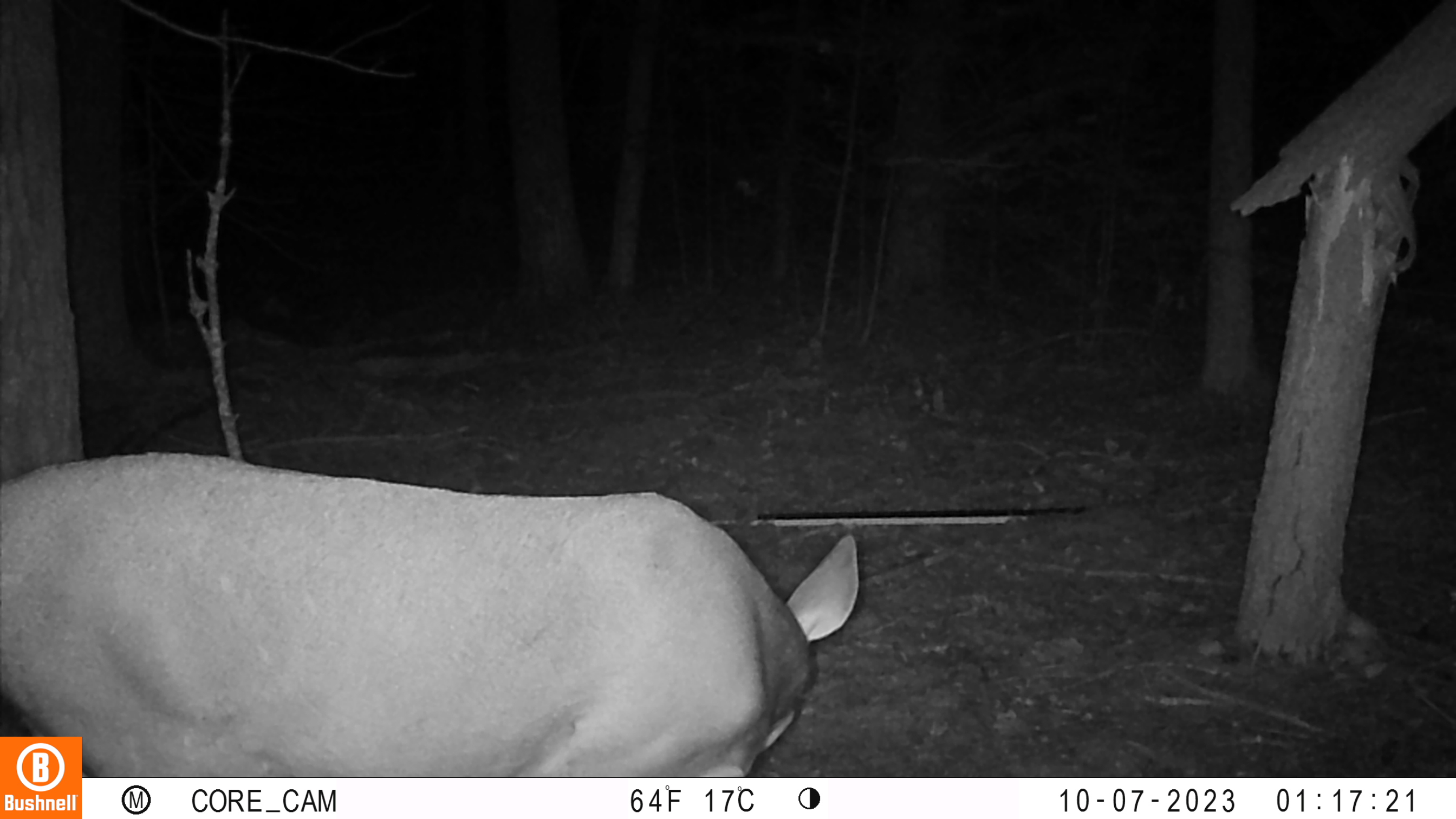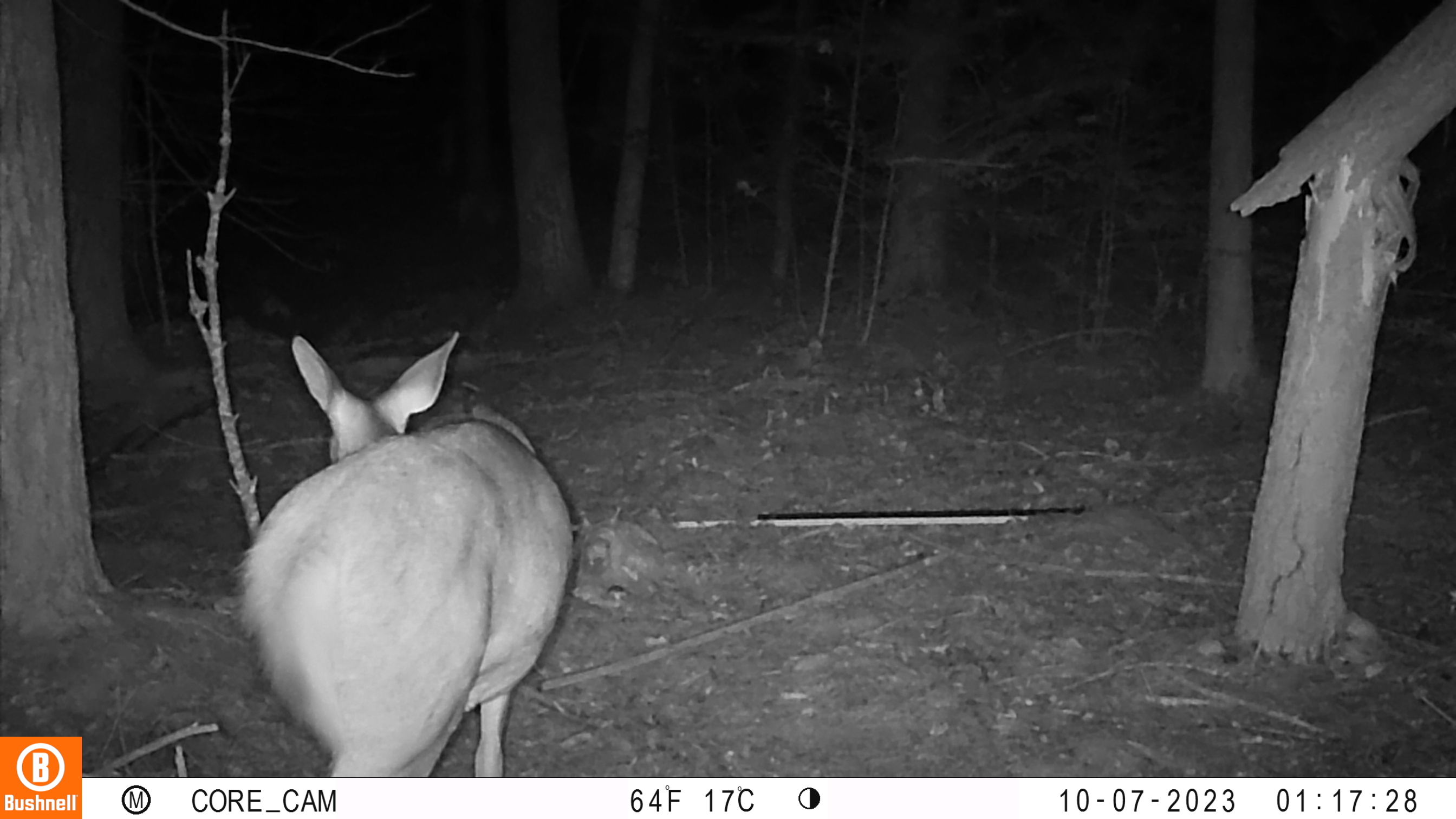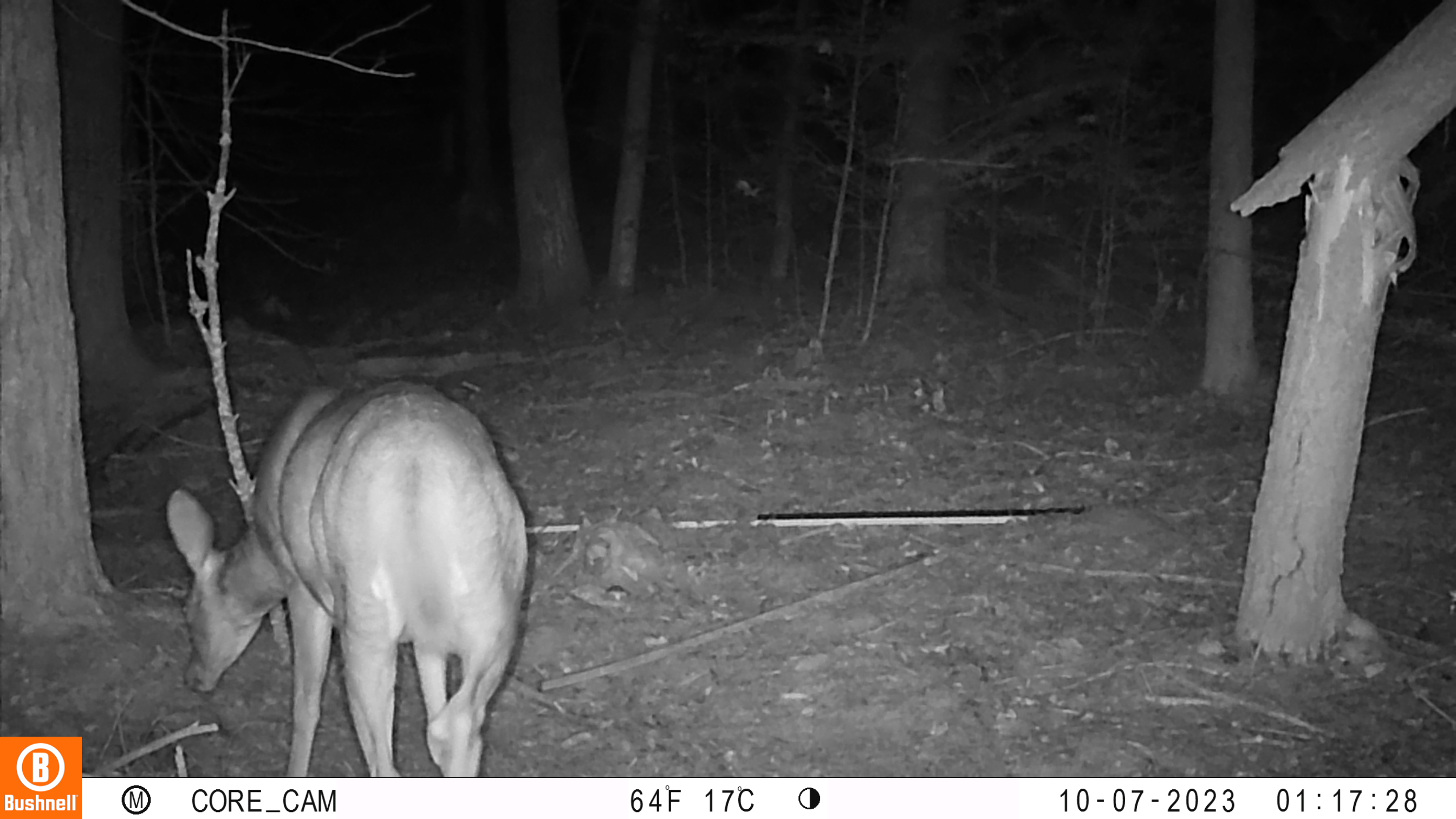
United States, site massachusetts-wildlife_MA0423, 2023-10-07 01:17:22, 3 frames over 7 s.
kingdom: Animalia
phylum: Chordata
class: Mammalia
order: Artiodactyla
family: Cervidae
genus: Odocoileus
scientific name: Odocoileus virginianus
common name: white-tailed deer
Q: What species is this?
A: White-tailed deer (Odocoileus virginianus).